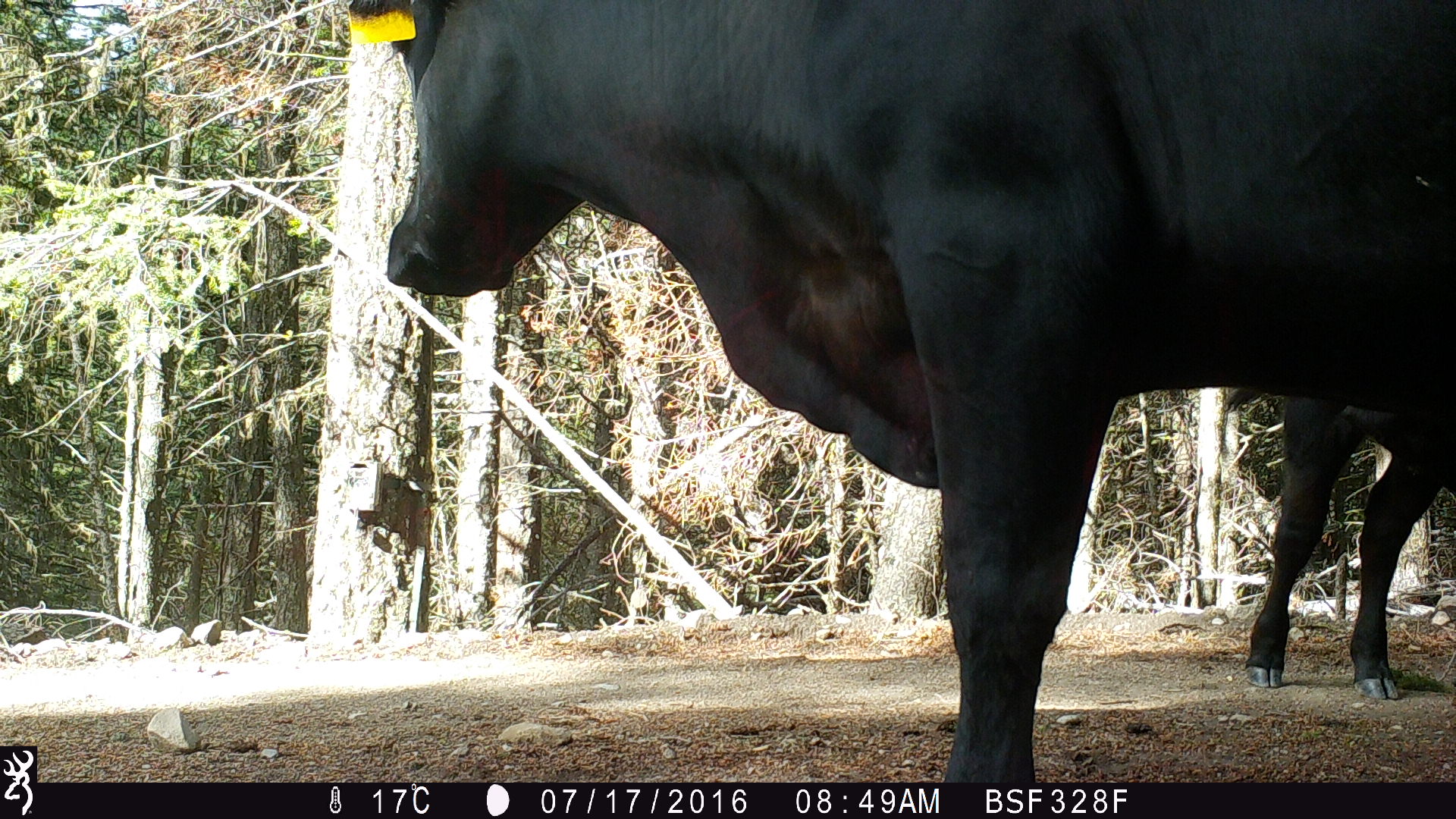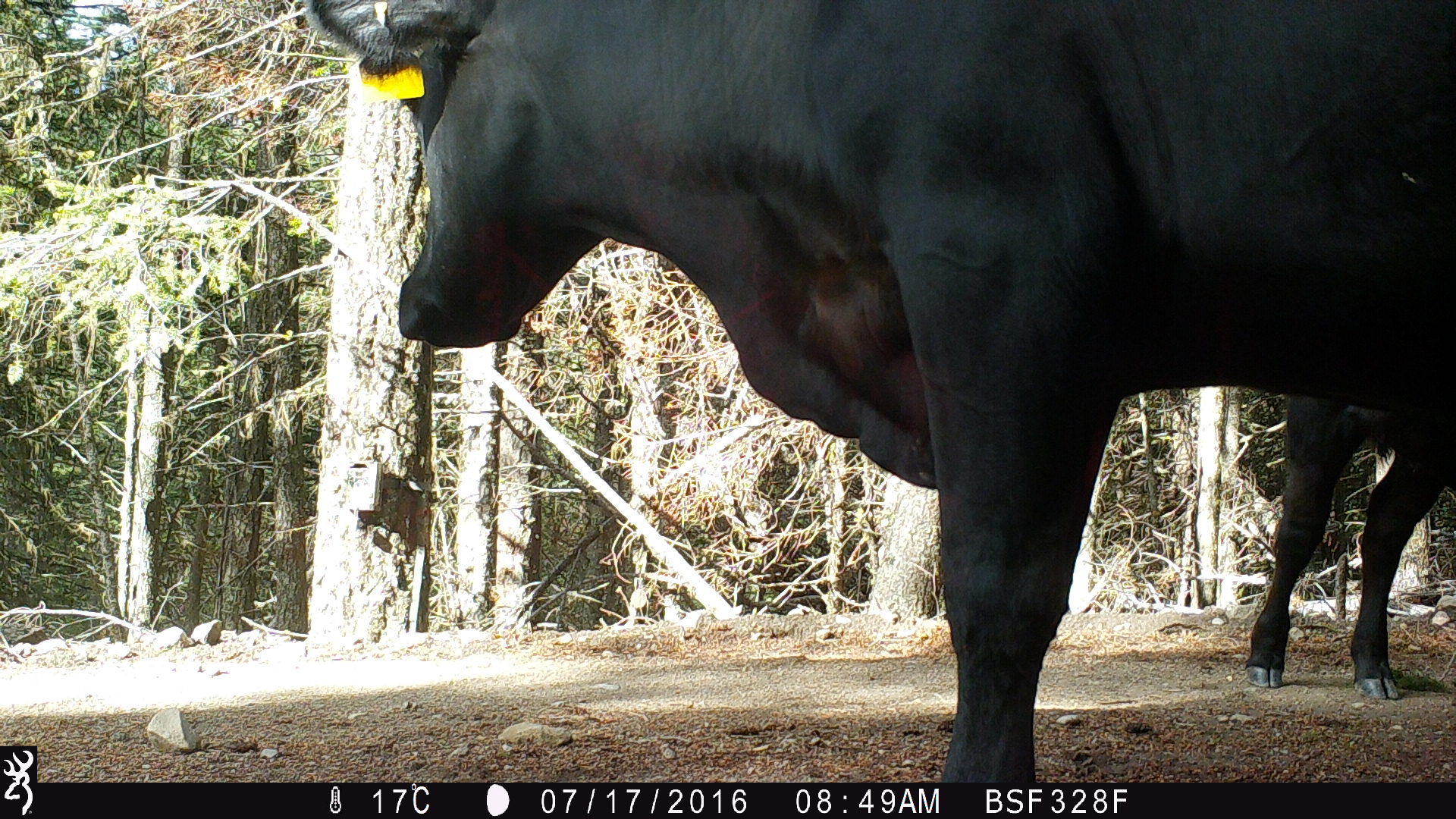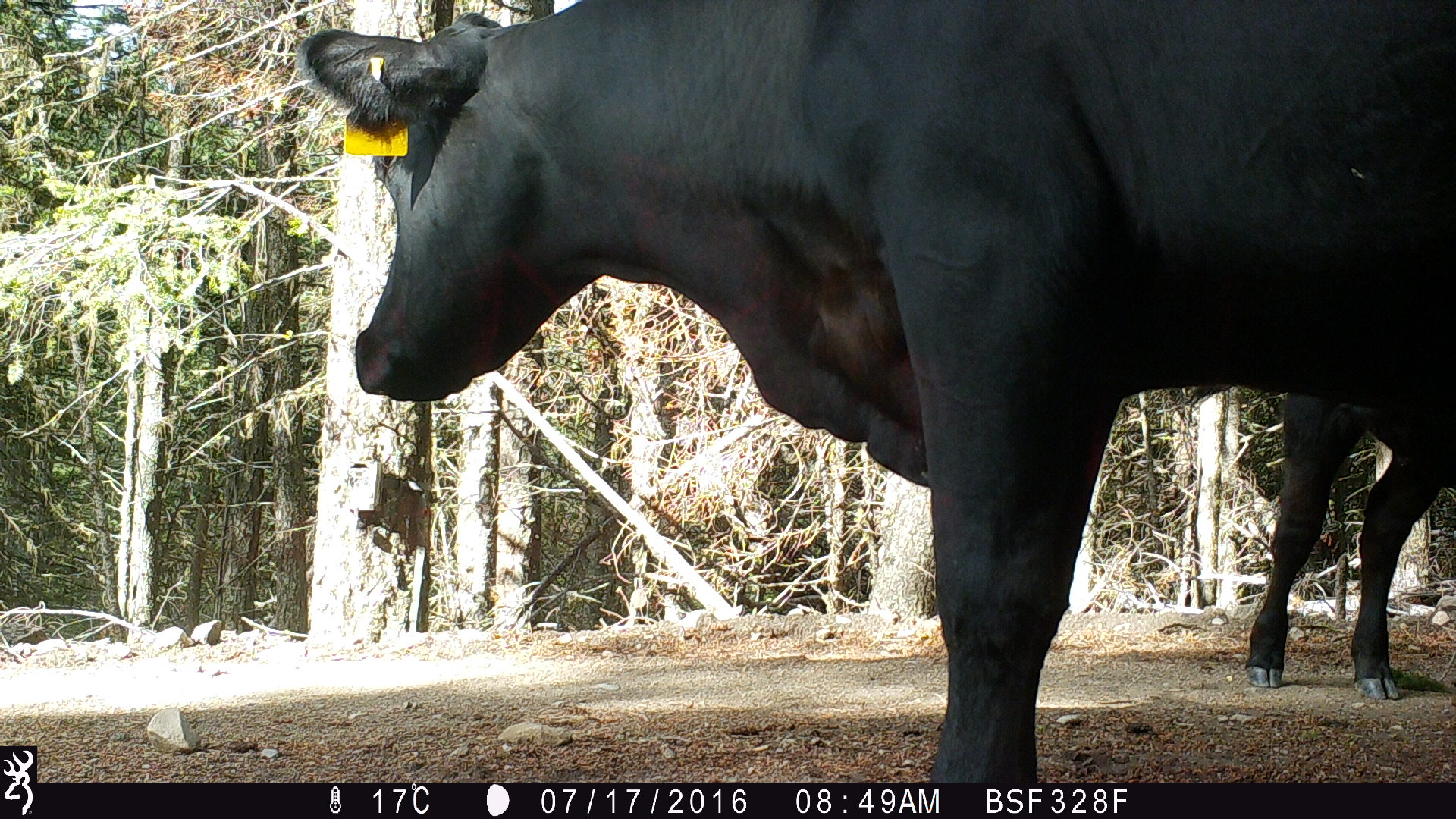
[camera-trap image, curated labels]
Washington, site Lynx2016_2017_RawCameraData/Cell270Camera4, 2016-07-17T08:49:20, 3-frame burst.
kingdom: Animalia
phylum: Chordata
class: Mammalia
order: Artiodactyla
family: Bovidae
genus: Bos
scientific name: Bos taurus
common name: domestic cattle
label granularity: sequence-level